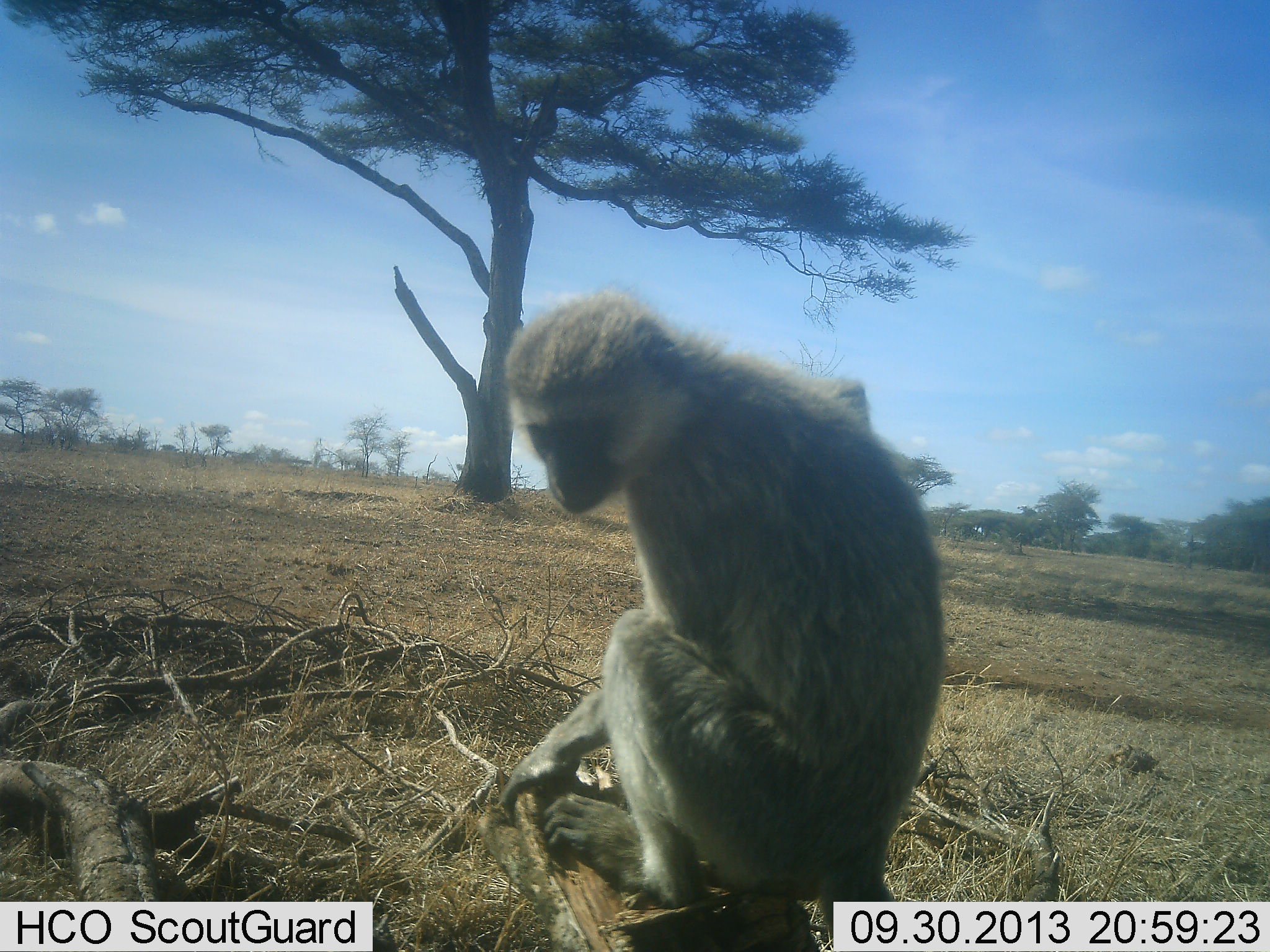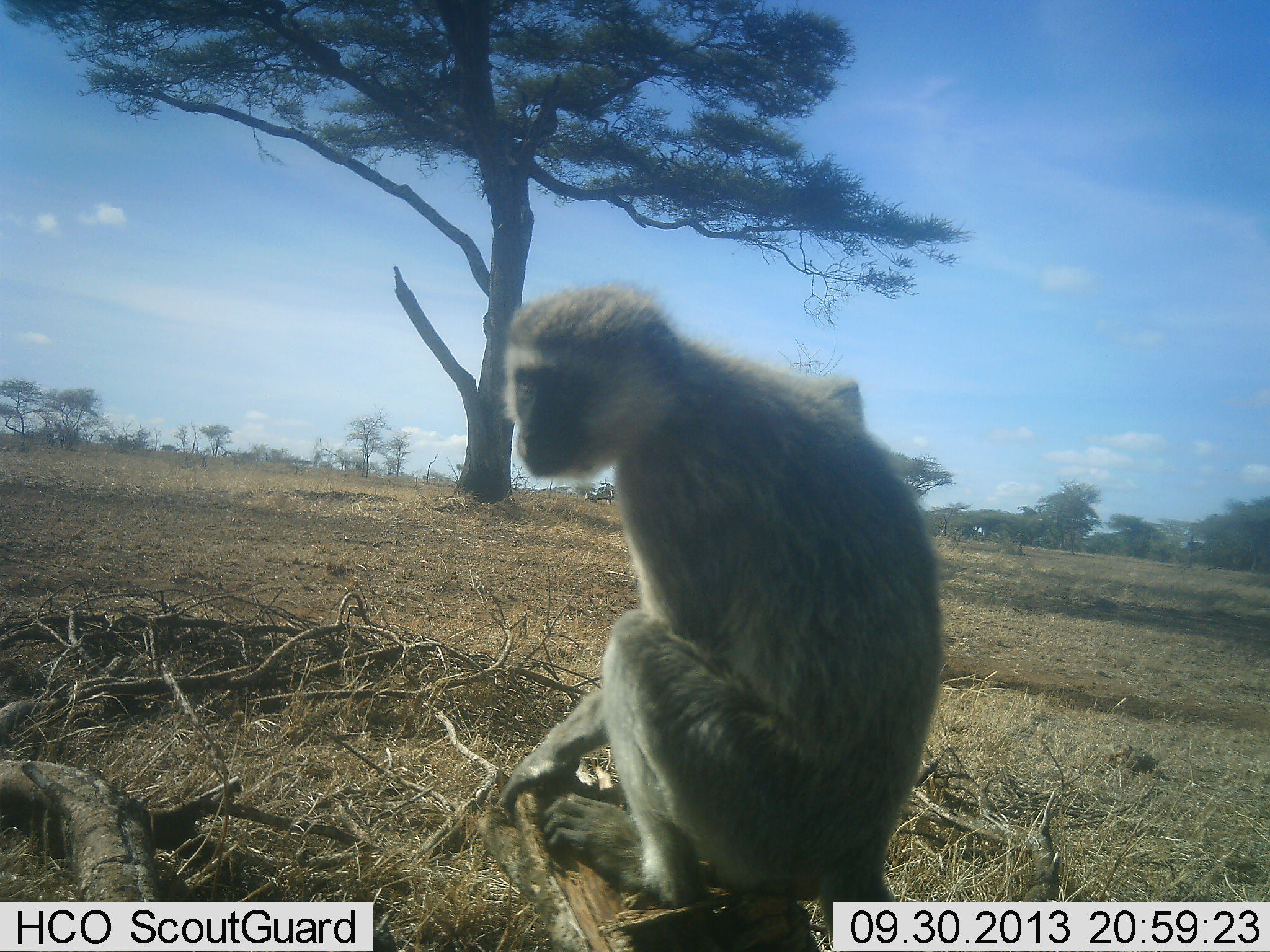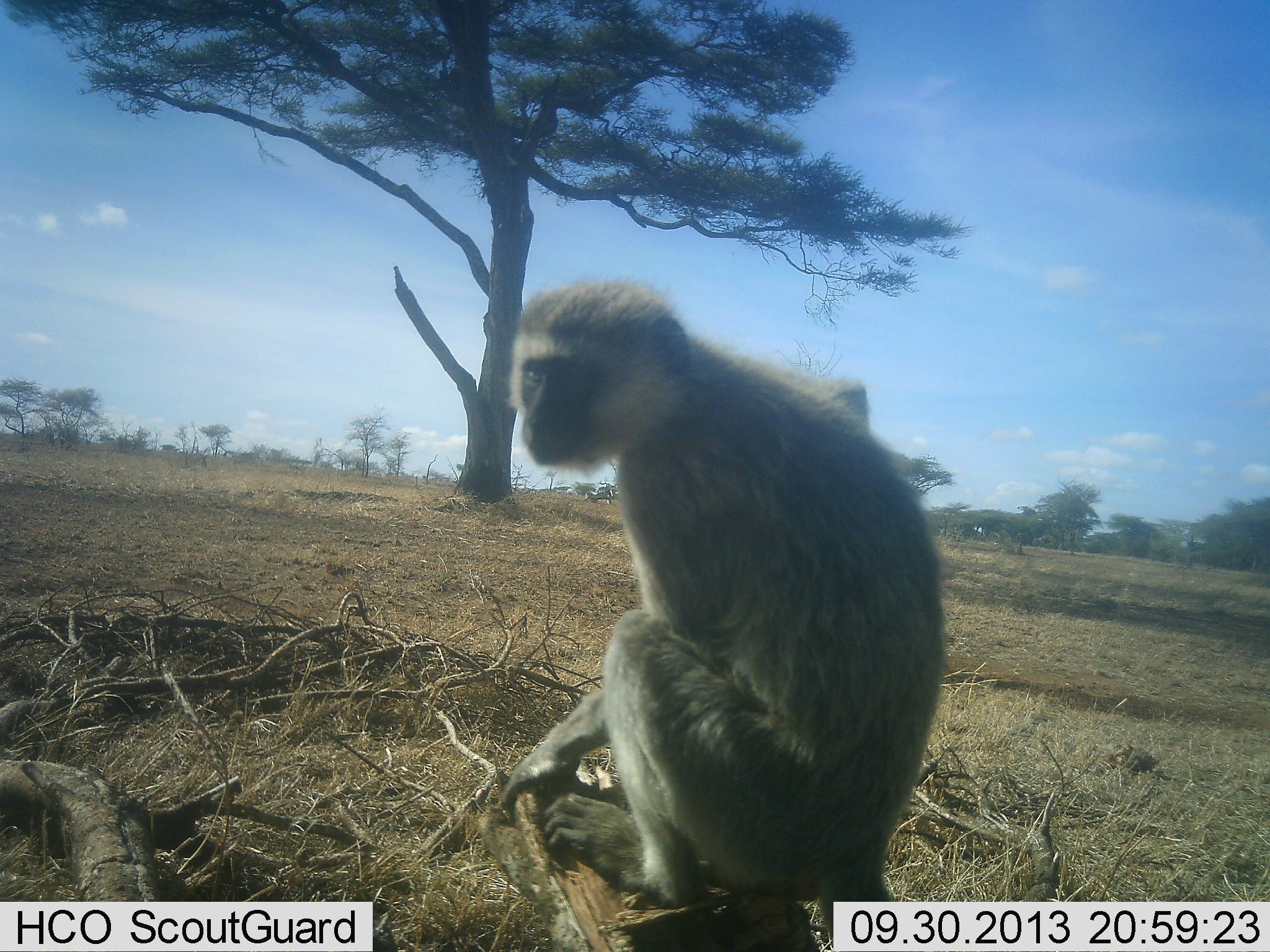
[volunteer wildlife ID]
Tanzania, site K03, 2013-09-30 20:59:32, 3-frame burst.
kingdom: Animalia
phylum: Chordata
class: Mammalia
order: Primates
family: Cercopithecidae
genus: Chlorocebus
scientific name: Chlorocebus pygerythrus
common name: vervet monkey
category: monkeyvervet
Monkeyvervet (vervet monkey) (Chlorocebus pygerythrus), count 1. Behavior (volunteer vote fractions): standing 29%, resting 68%, moving 3%, interacting 3%. Young present (vote fraction): 0%. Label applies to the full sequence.